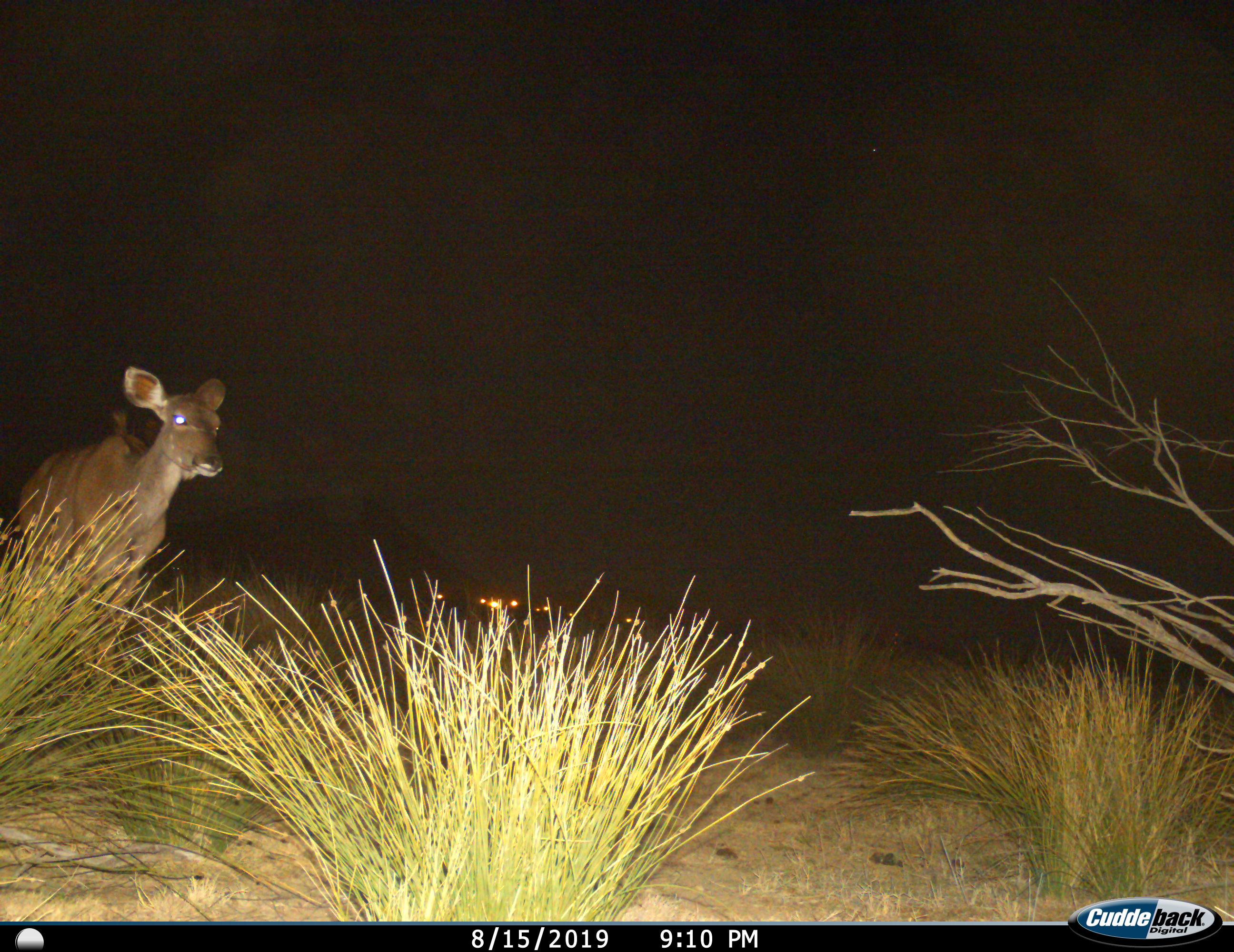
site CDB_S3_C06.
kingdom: Animalia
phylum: Chordata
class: Mammalia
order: Artiodactyla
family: Bovidae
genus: Tragelaphus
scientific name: Tragelaphus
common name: kudu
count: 1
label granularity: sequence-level